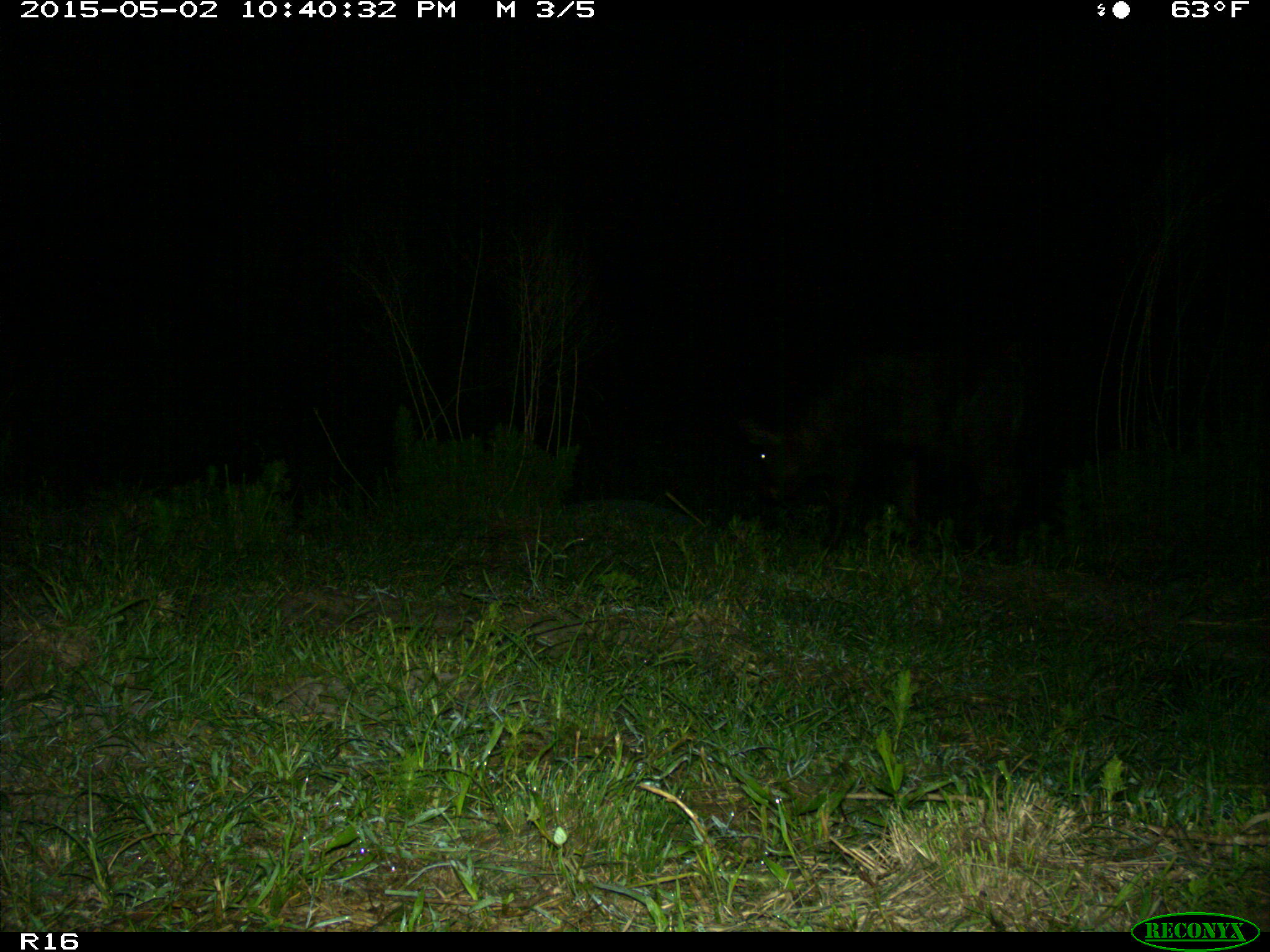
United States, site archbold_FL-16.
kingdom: Animalia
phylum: Chordata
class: Mammalia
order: Artiodactyla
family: Bovidae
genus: Bos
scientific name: Bos taurus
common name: domestic cow